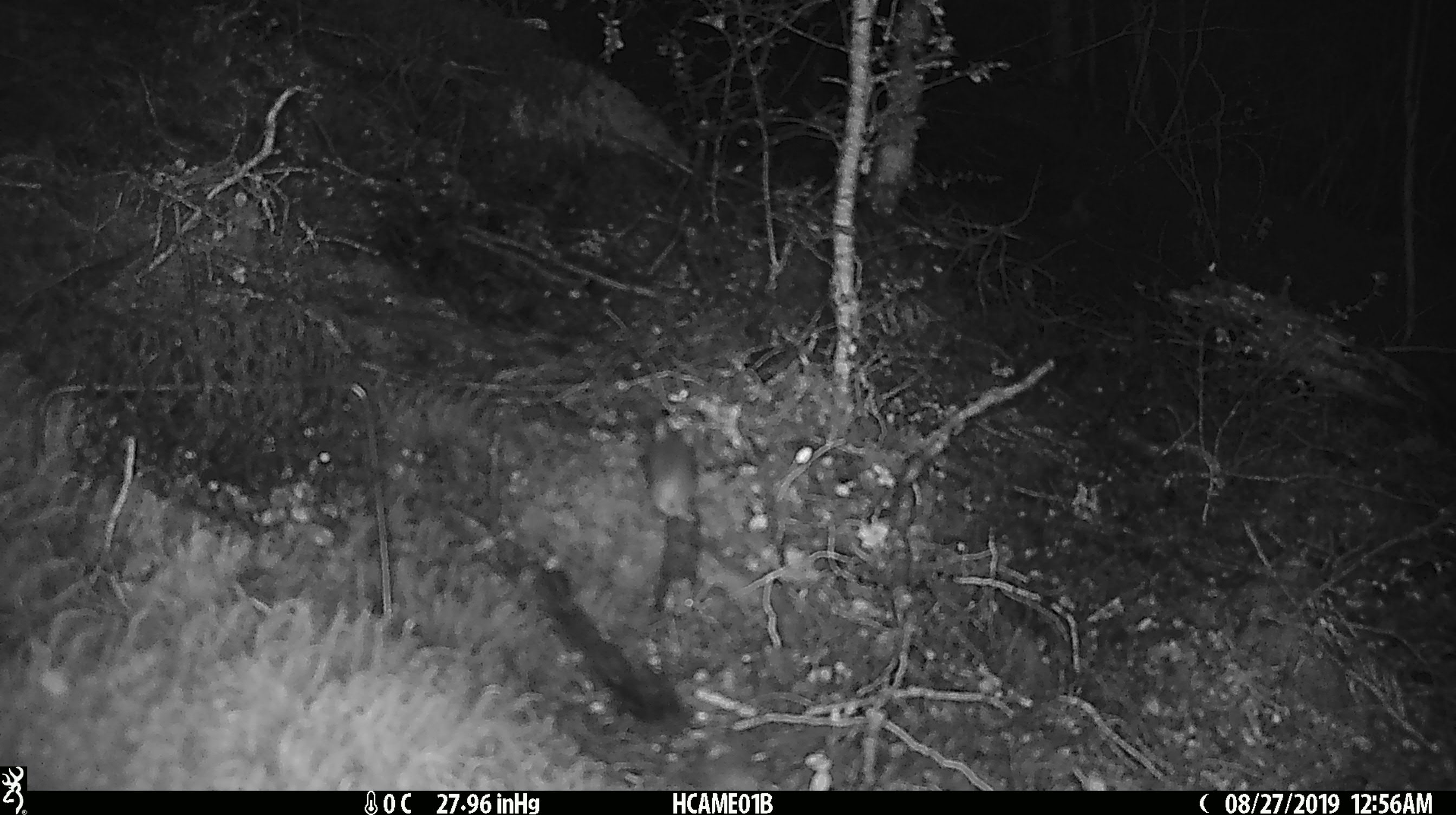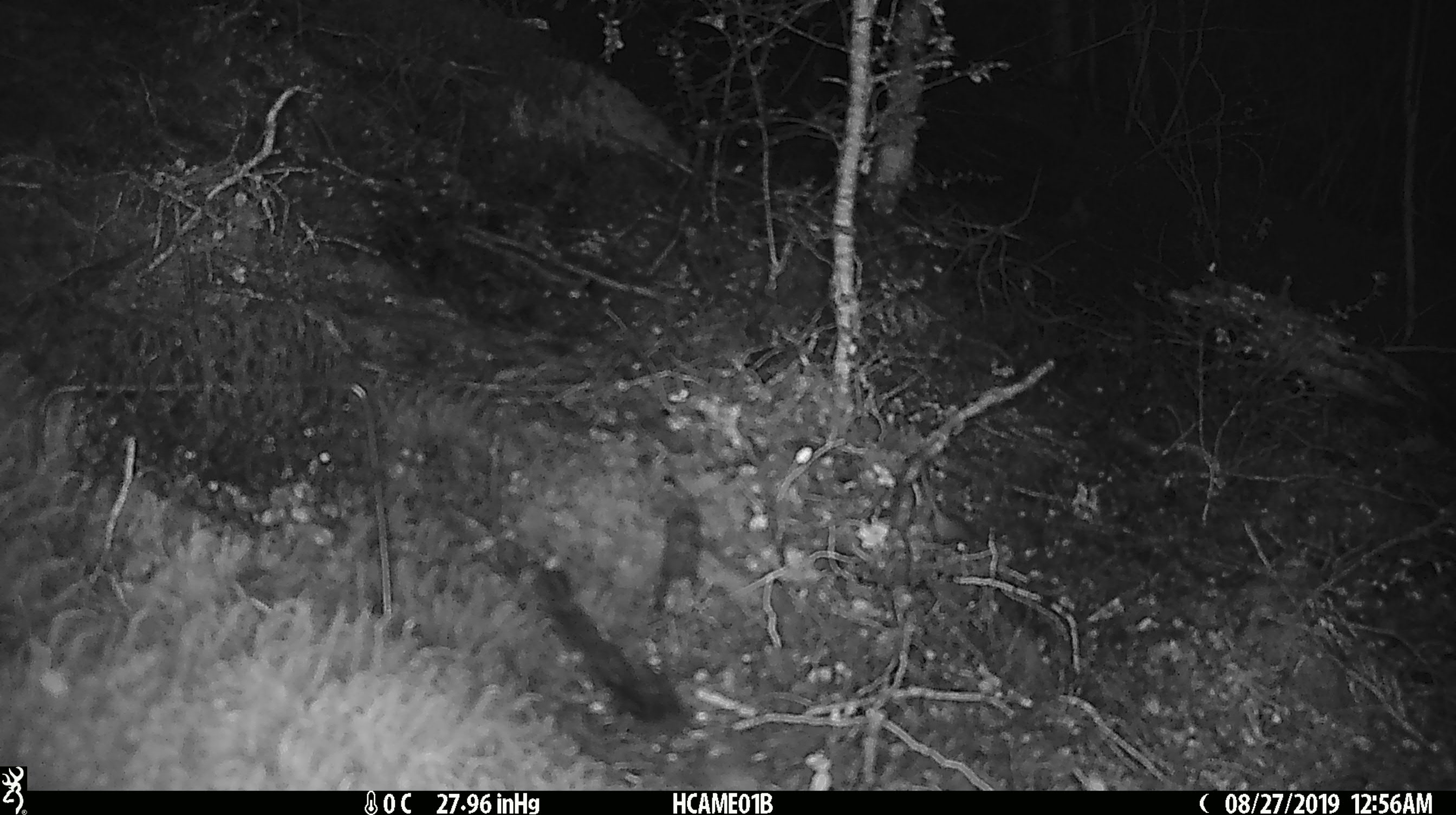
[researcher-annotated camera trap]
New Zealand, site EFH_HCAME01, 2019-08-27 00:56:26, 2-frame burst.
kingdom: Animalia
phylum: Chordata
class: Mammalia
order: Rodentia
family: Muridae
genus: Mus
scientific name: Mus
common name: mouse